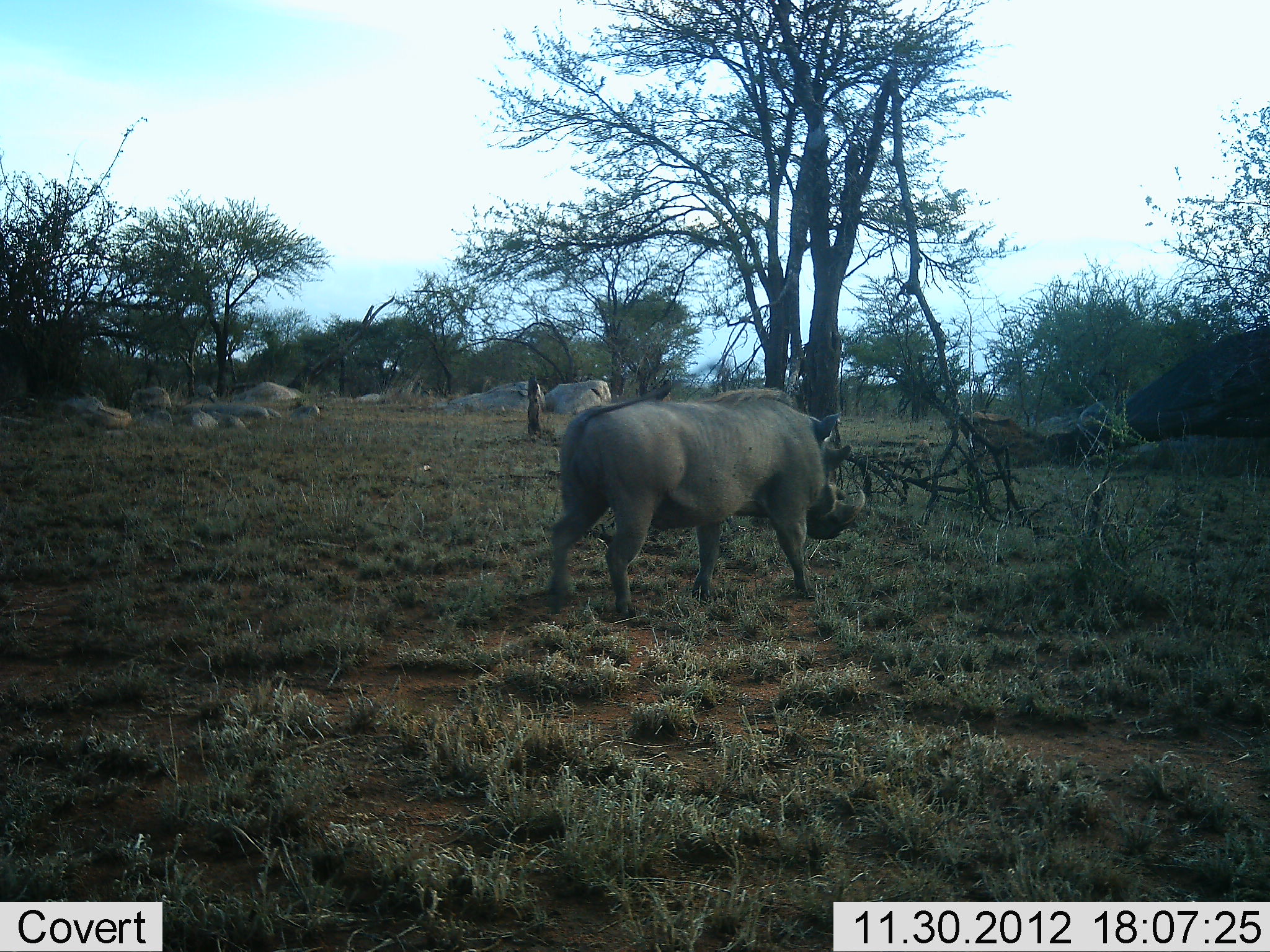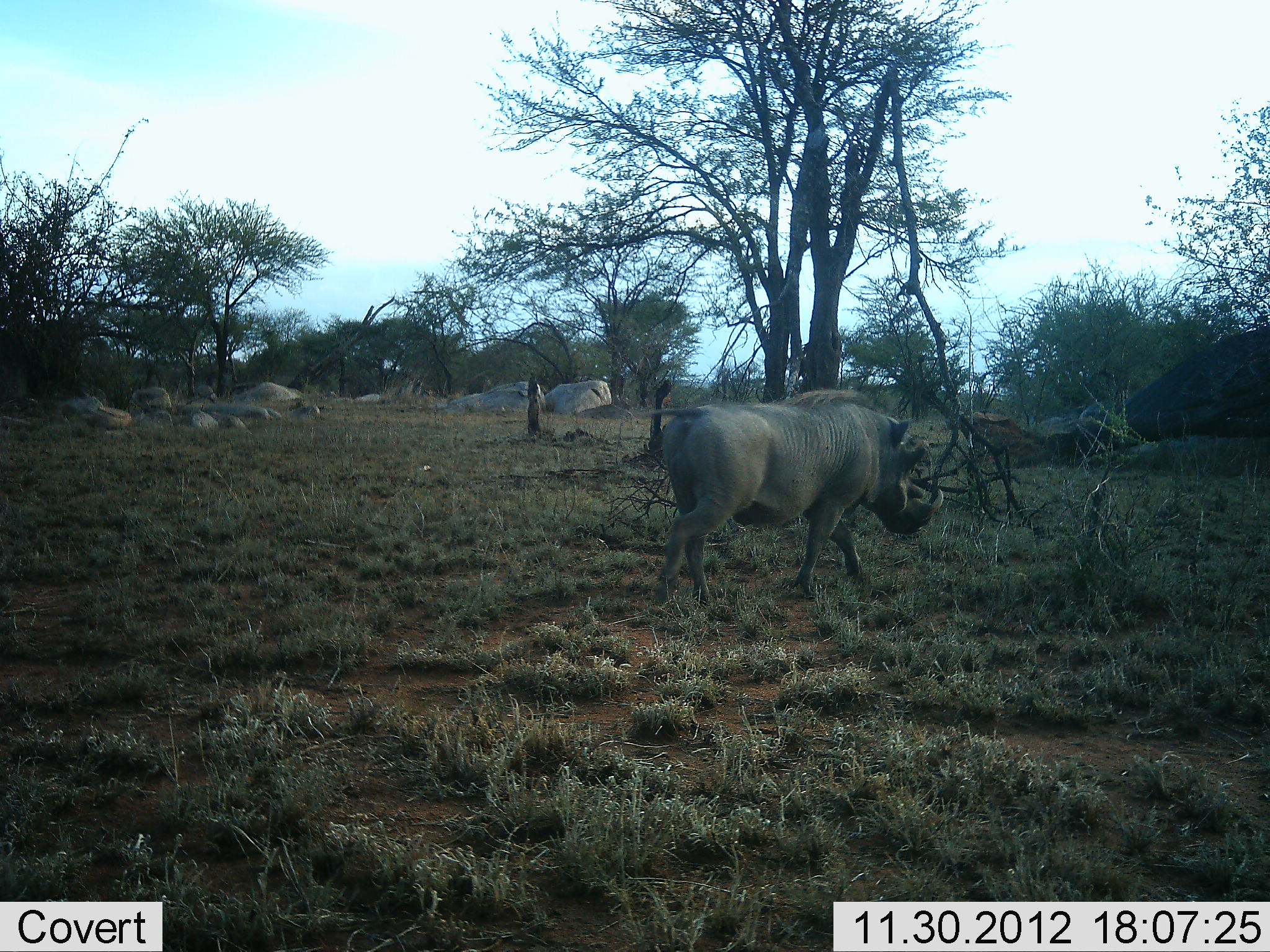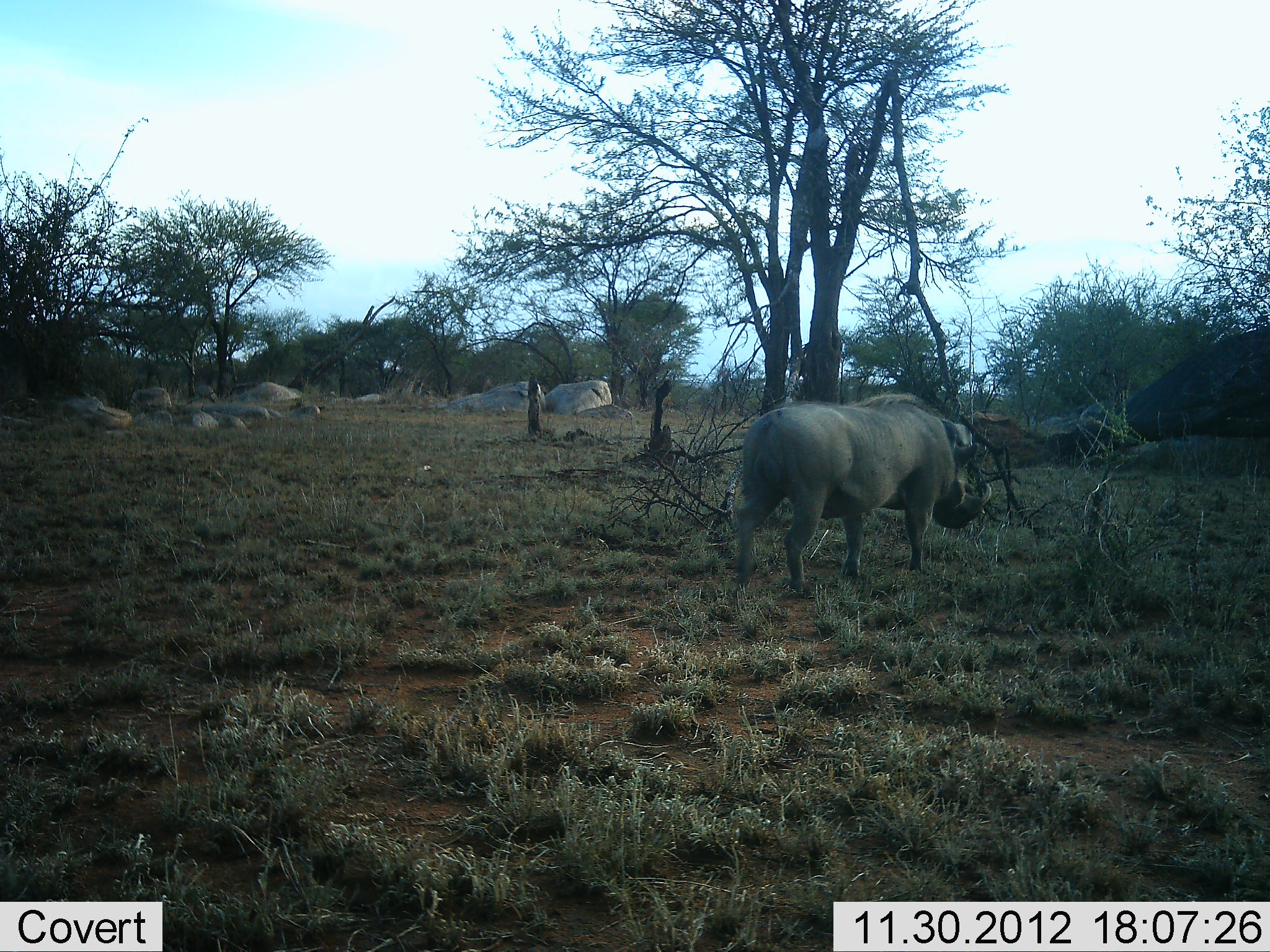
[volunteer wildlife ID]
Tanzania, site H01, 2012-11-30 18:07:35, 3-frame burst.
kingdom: Animalia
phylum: Chordata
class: Mammalia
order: Artiodactyla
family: Suidae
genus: Phacochoerus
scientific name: Phacochoerus africanus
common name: warthog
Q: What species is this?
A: Warthog (Phacochoerus africanus).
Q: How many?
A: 1.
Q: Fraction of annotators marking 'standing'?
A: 0%.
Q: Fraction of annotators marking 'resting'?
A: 4%.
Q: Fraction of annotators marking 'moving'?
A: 96%.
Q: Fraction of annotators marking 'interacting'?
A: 0%.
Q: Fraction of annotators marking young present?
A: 0%.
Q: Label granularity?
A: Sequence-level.